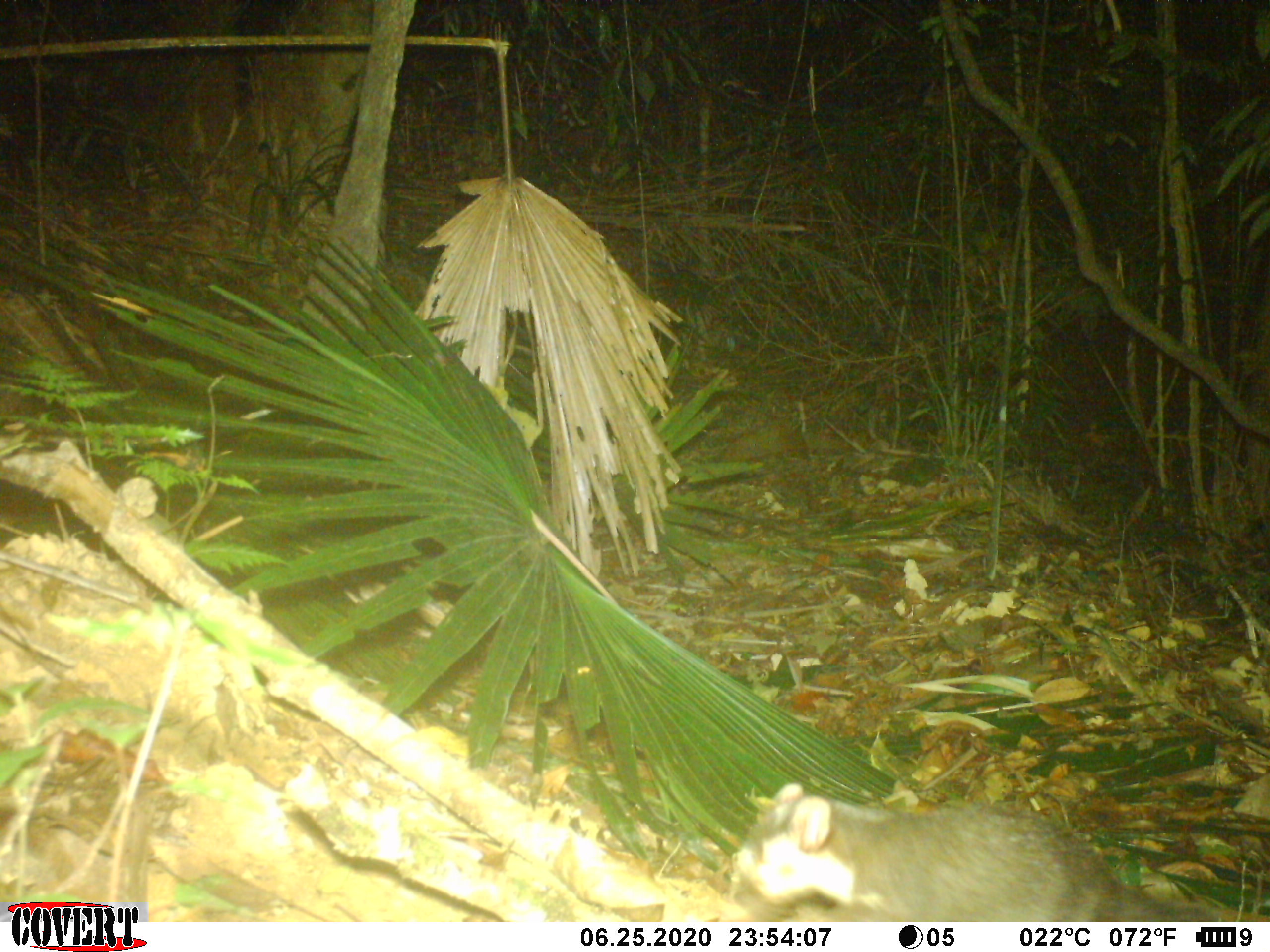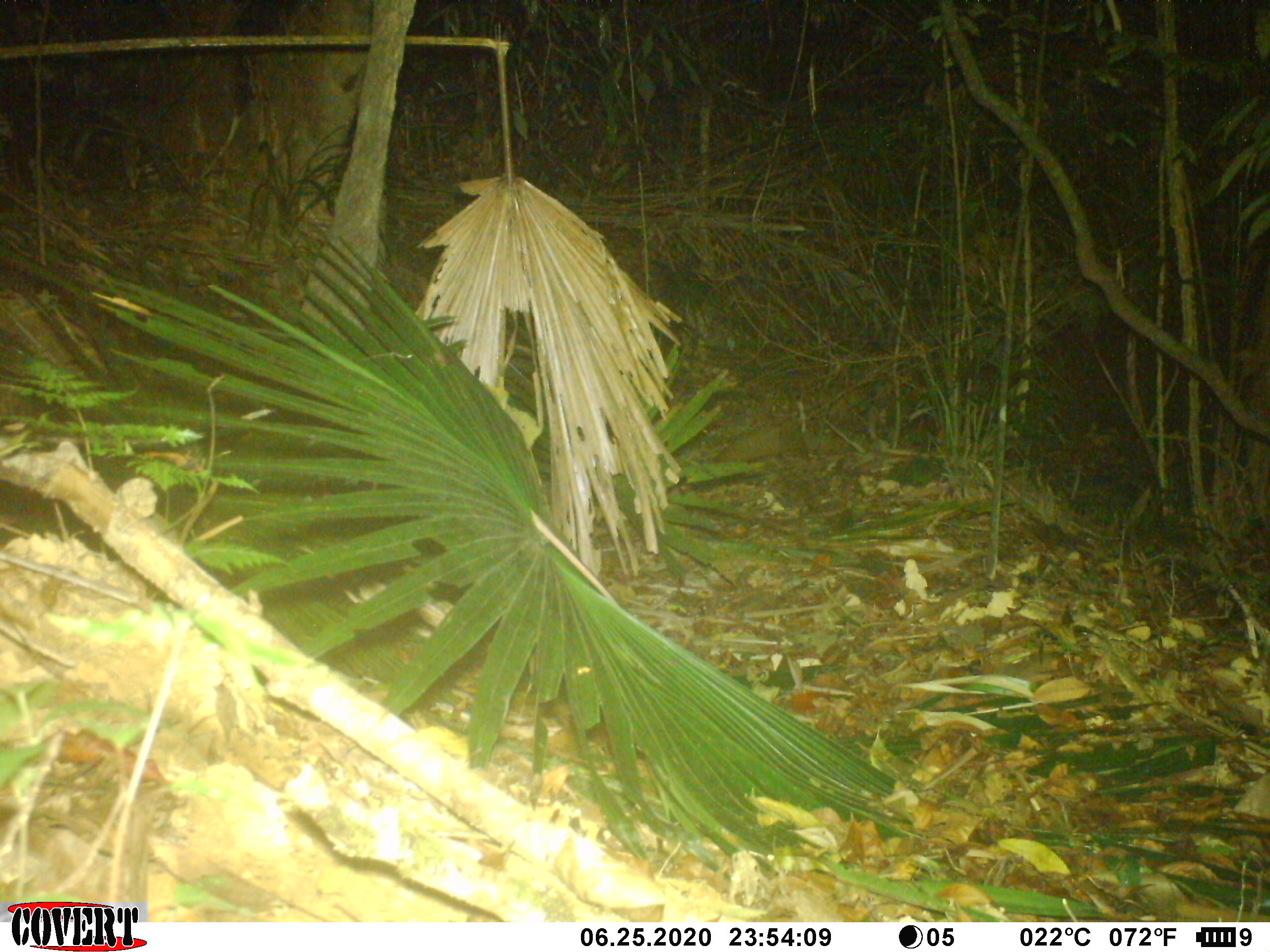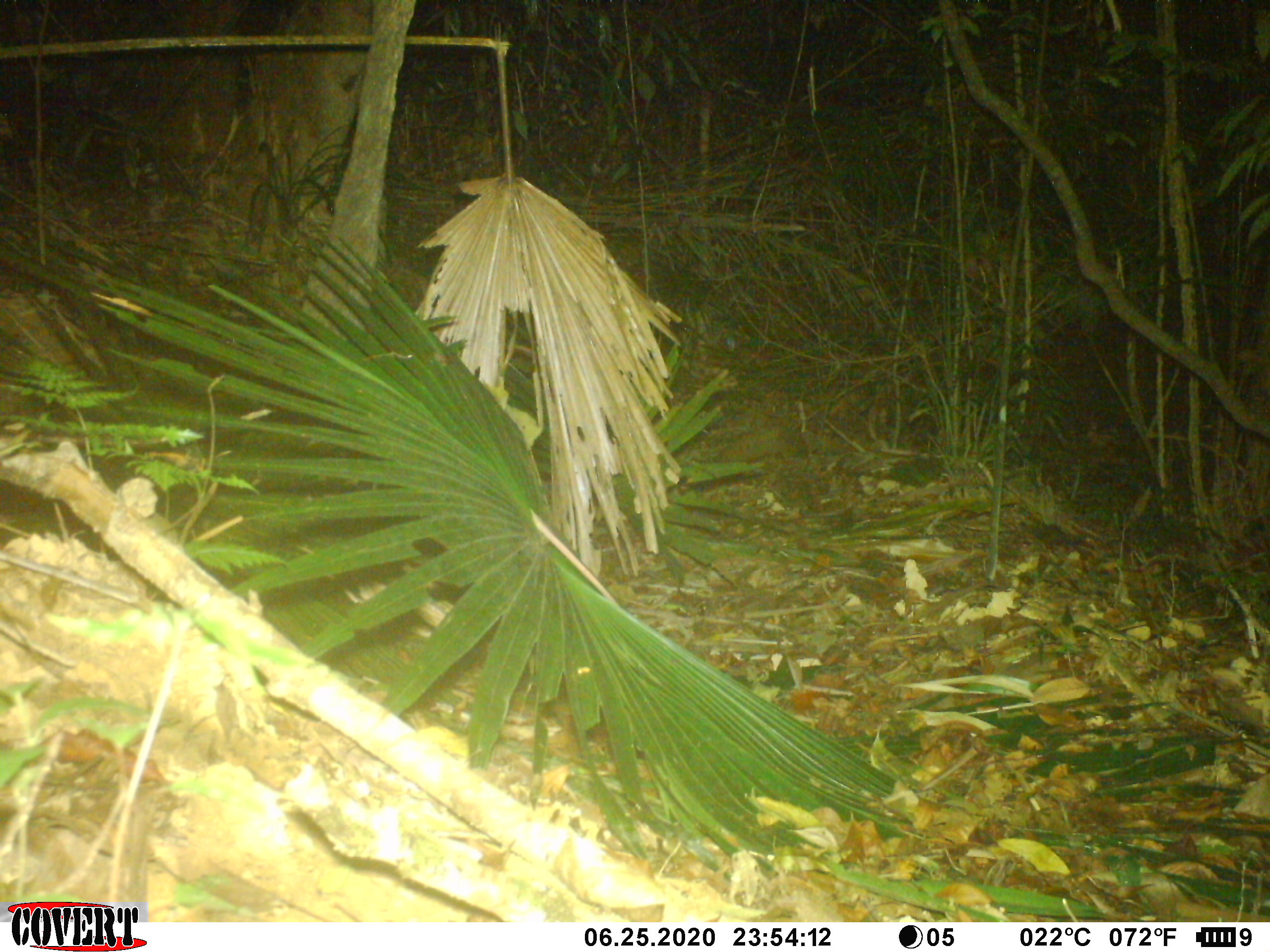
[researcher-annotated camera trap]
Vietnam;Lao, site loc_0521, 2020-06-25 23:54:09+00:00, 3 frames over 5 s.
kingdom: Animalia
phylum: Chordata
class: Mammalia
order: Carnivora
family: Mustelidae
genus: Melogale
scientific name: Melogale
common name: ferret badger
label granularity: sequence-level